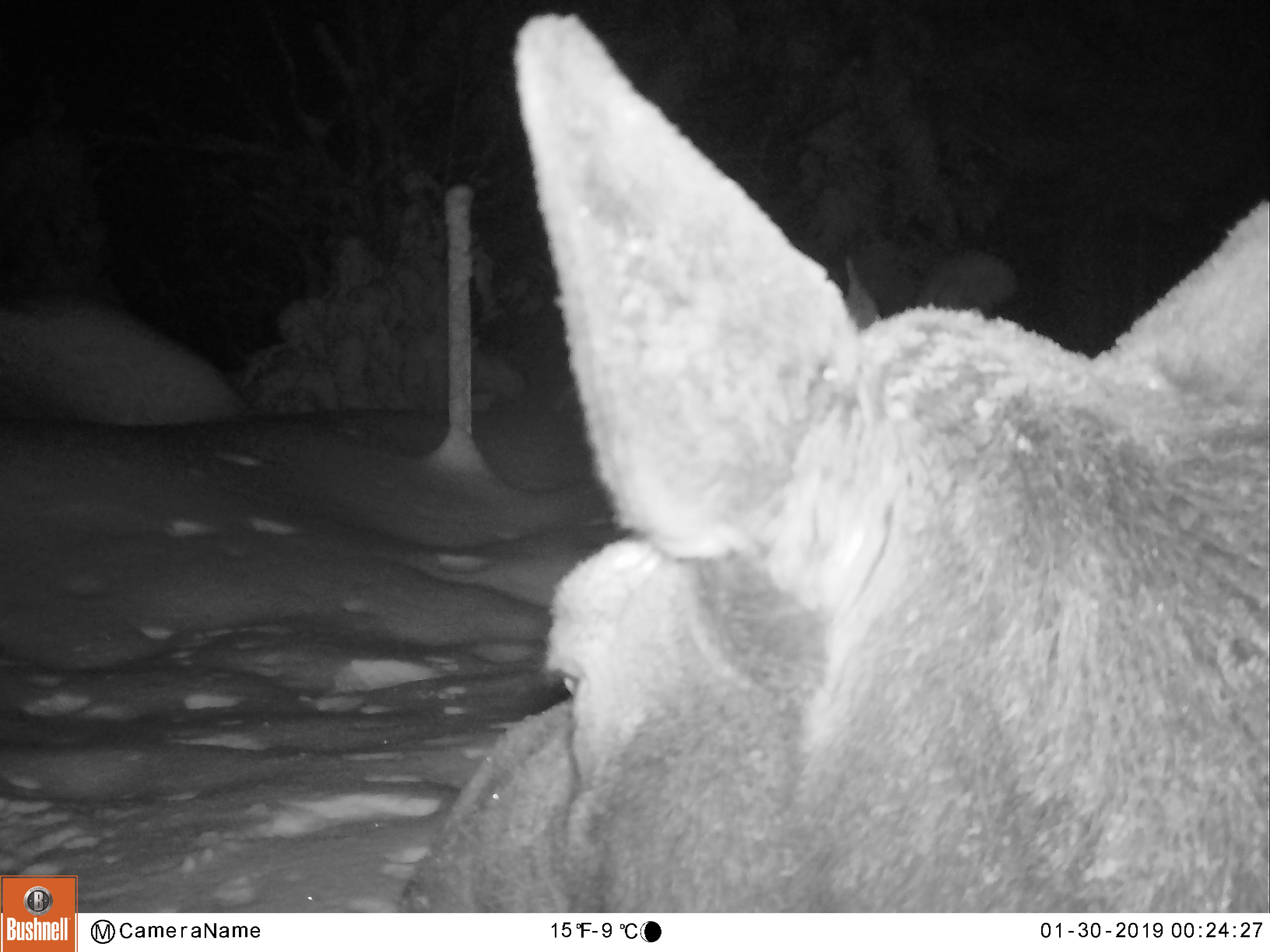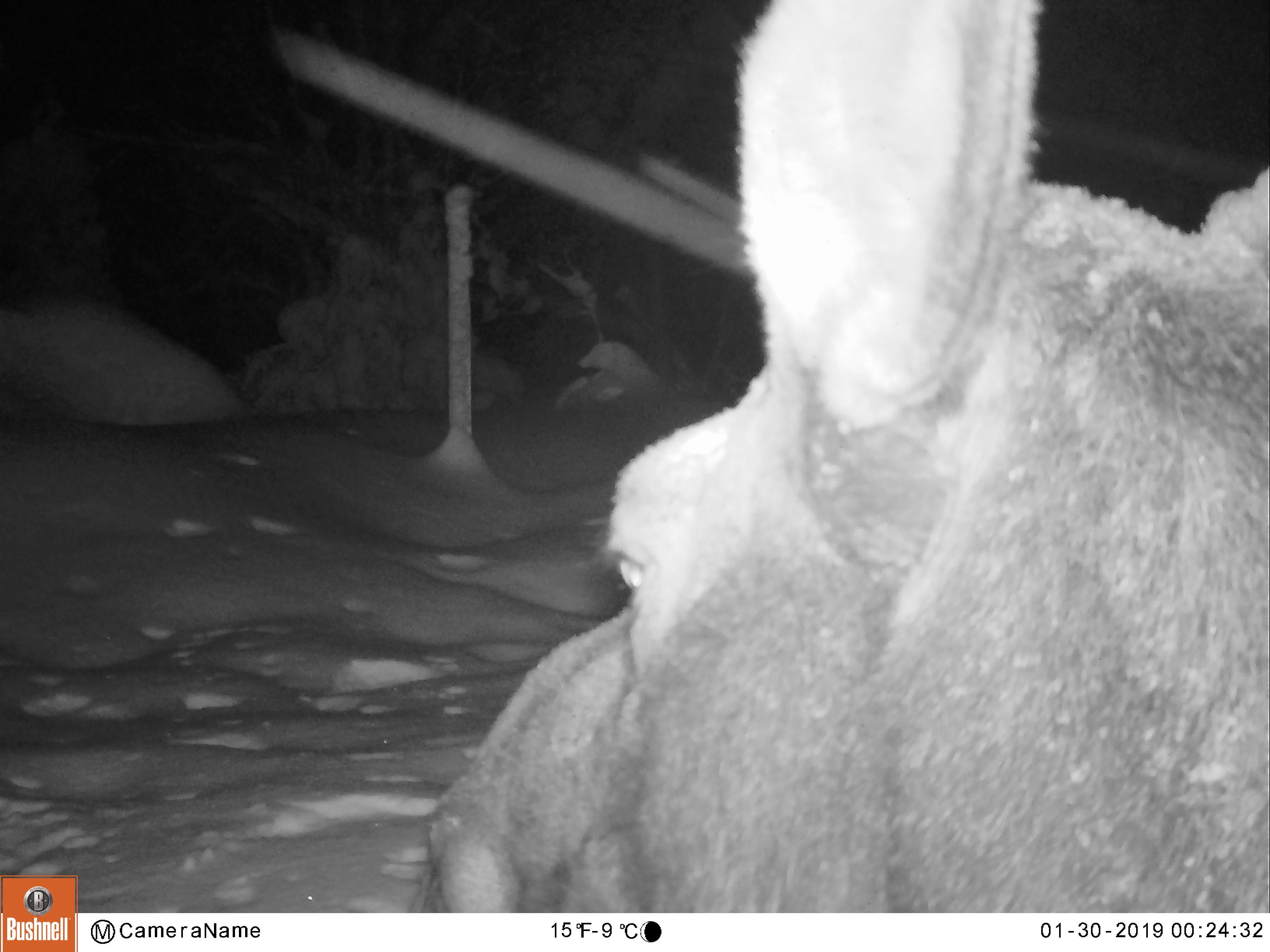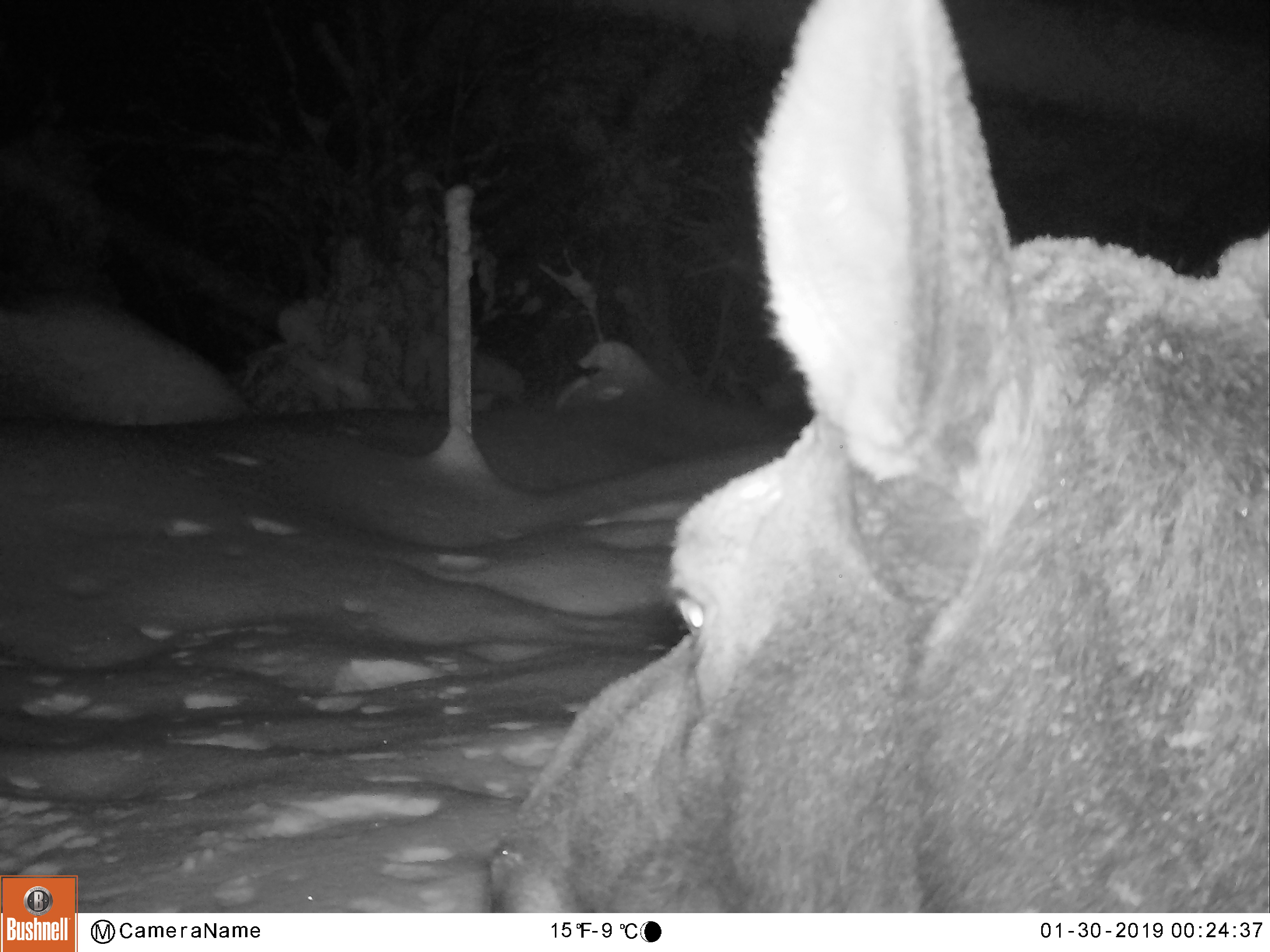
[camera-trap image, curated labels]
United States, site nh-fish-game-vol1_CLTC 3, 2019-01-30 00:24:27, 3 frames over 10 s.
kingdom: Animalia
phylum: Chordata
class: Mammalia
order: Artiodactyla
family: Cervidae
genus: Alces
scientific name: Alces alces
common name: moose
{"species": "moose (Alces alces)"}